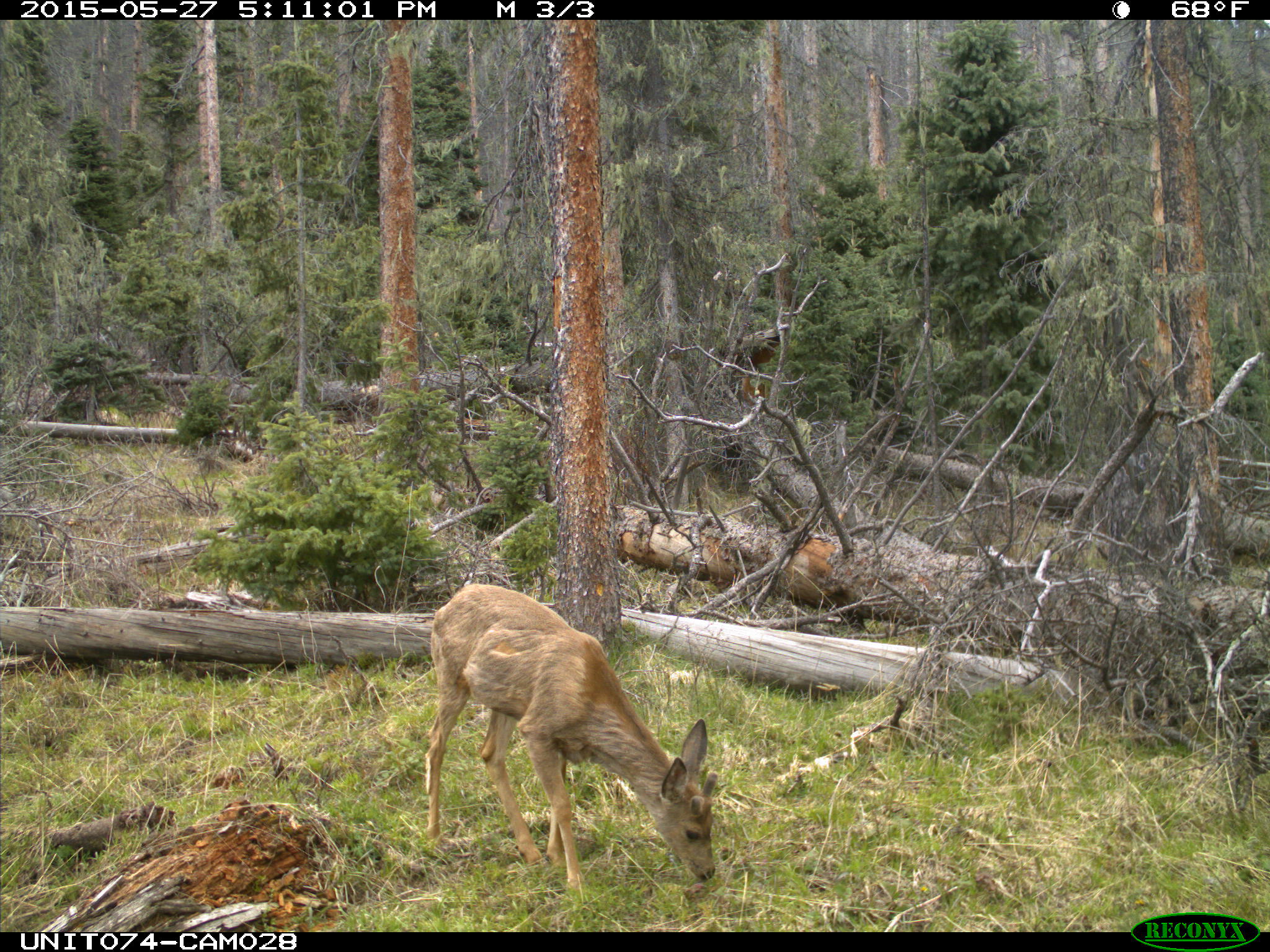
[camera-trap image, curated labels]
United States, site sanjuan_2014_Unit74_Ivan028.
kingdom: Animalia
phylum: Chordata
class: Mammalia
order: Artiodactyla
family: Cervidae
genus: Odocoileus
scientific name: Odocoileus hemionus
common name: mule deer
Odocoileus hemionus (mule deer).